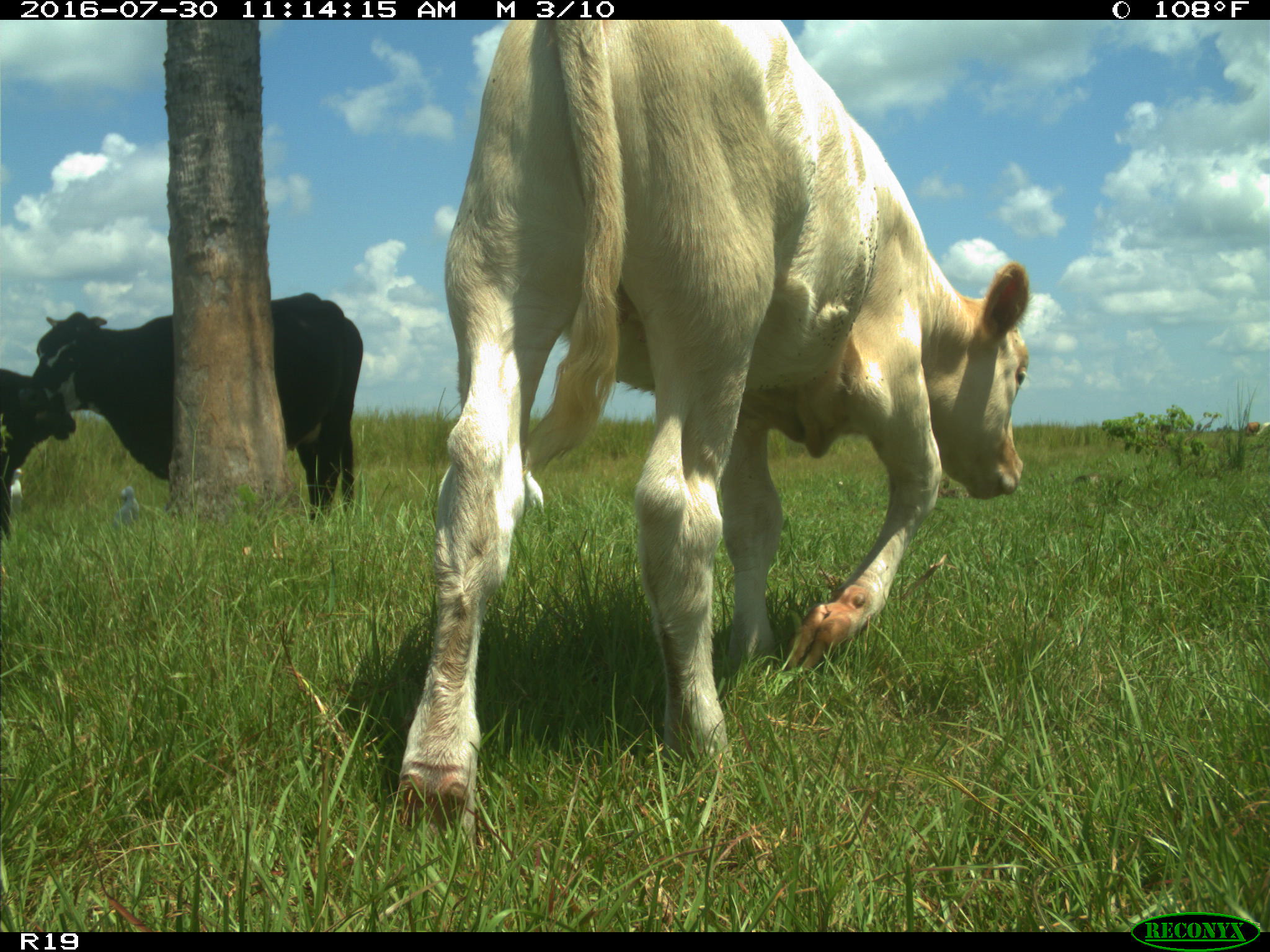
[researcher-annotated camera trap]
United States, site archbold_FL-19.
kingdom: Animalia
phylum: Chordata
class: Mammalia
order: Artiodactyla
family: Bovidae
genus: Bos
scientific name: Bos taurus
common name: domestic cow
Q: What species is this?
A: Bos taurus (domestic cow).